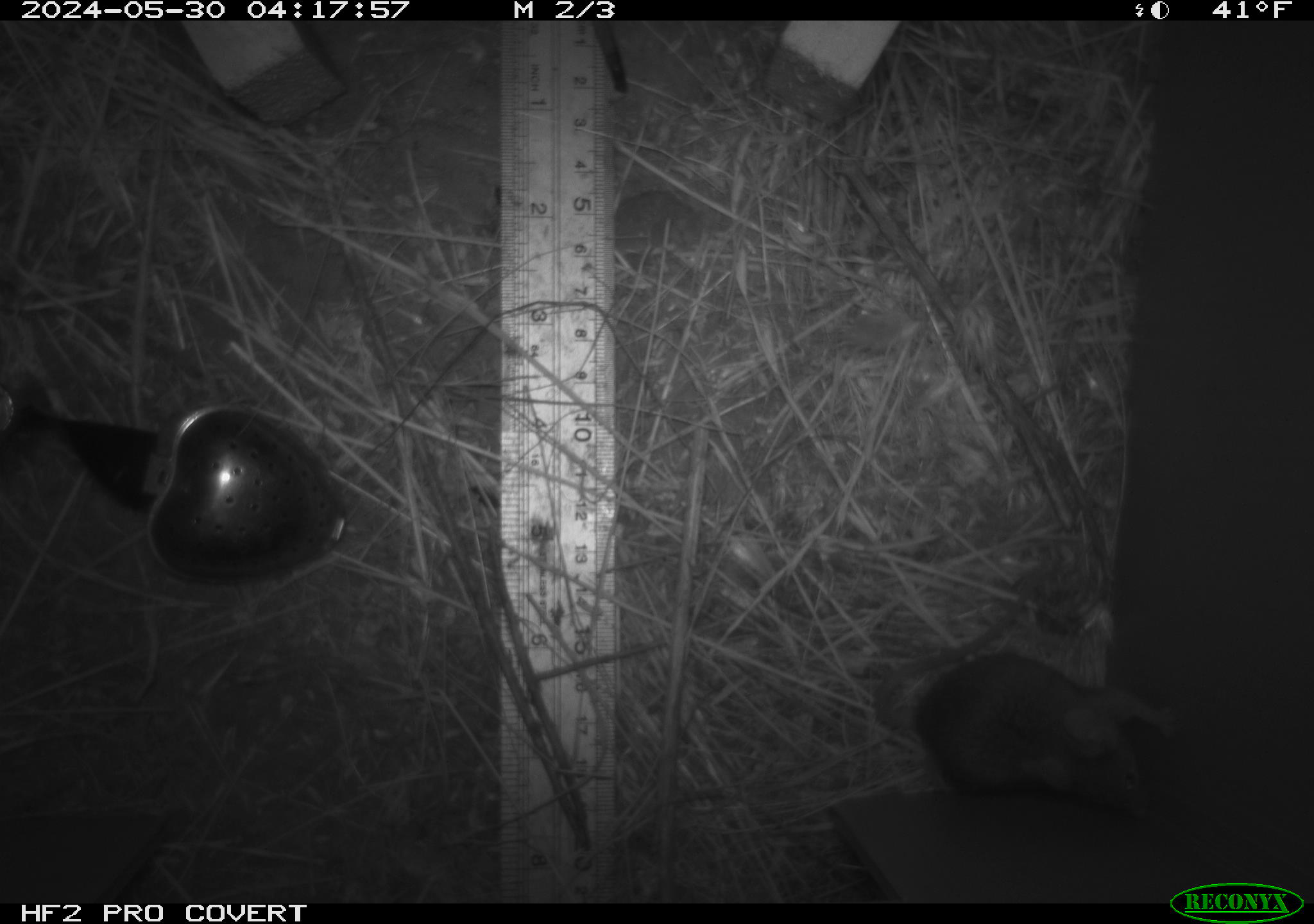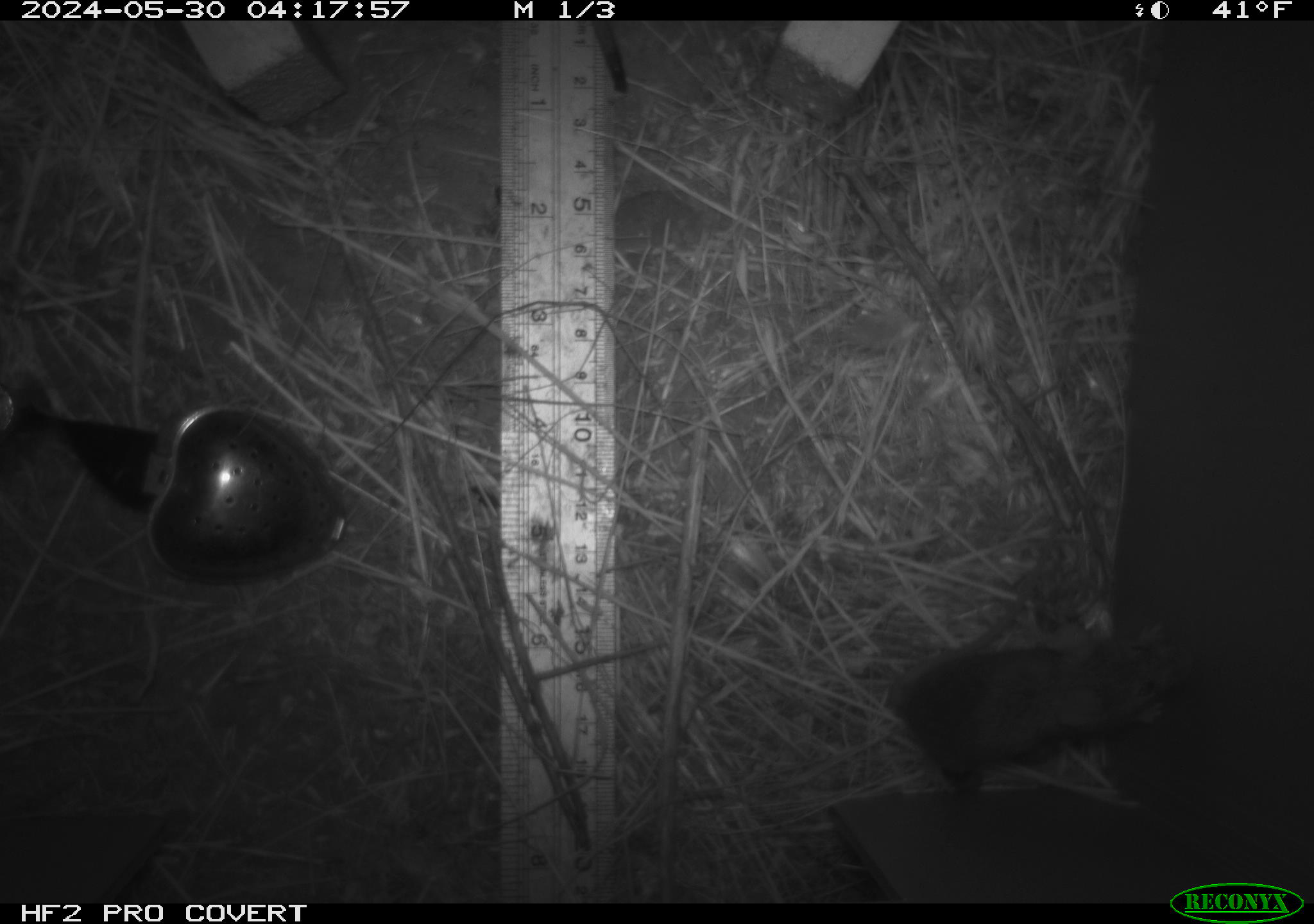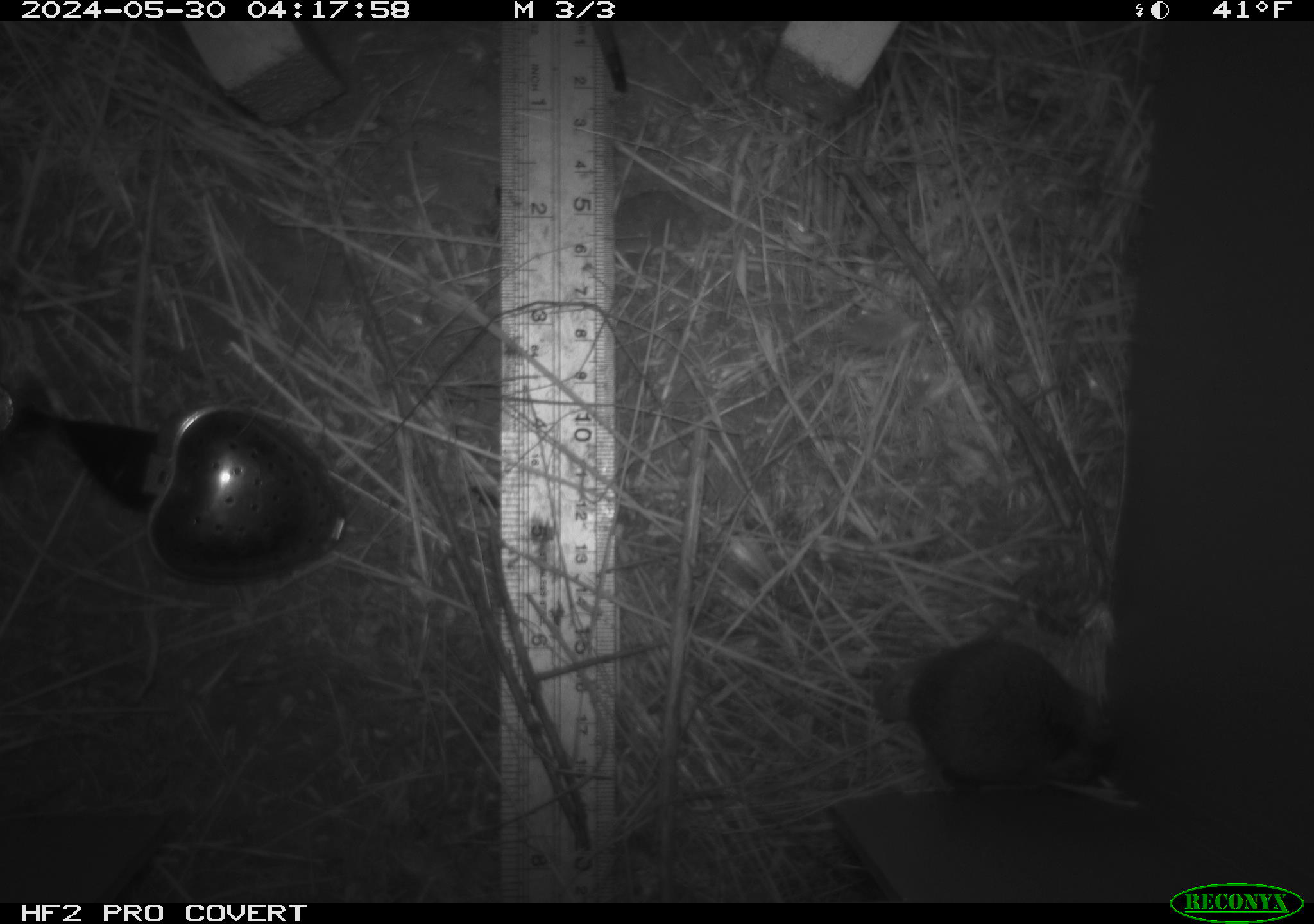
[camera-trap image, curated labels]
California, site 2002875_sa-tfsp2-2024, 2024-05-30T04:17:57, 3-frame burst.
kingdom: Animalia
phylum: Chordata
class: Mammalia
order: Rodentia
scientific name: Rodentia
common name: mouse species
Mouse species (Rodentia).